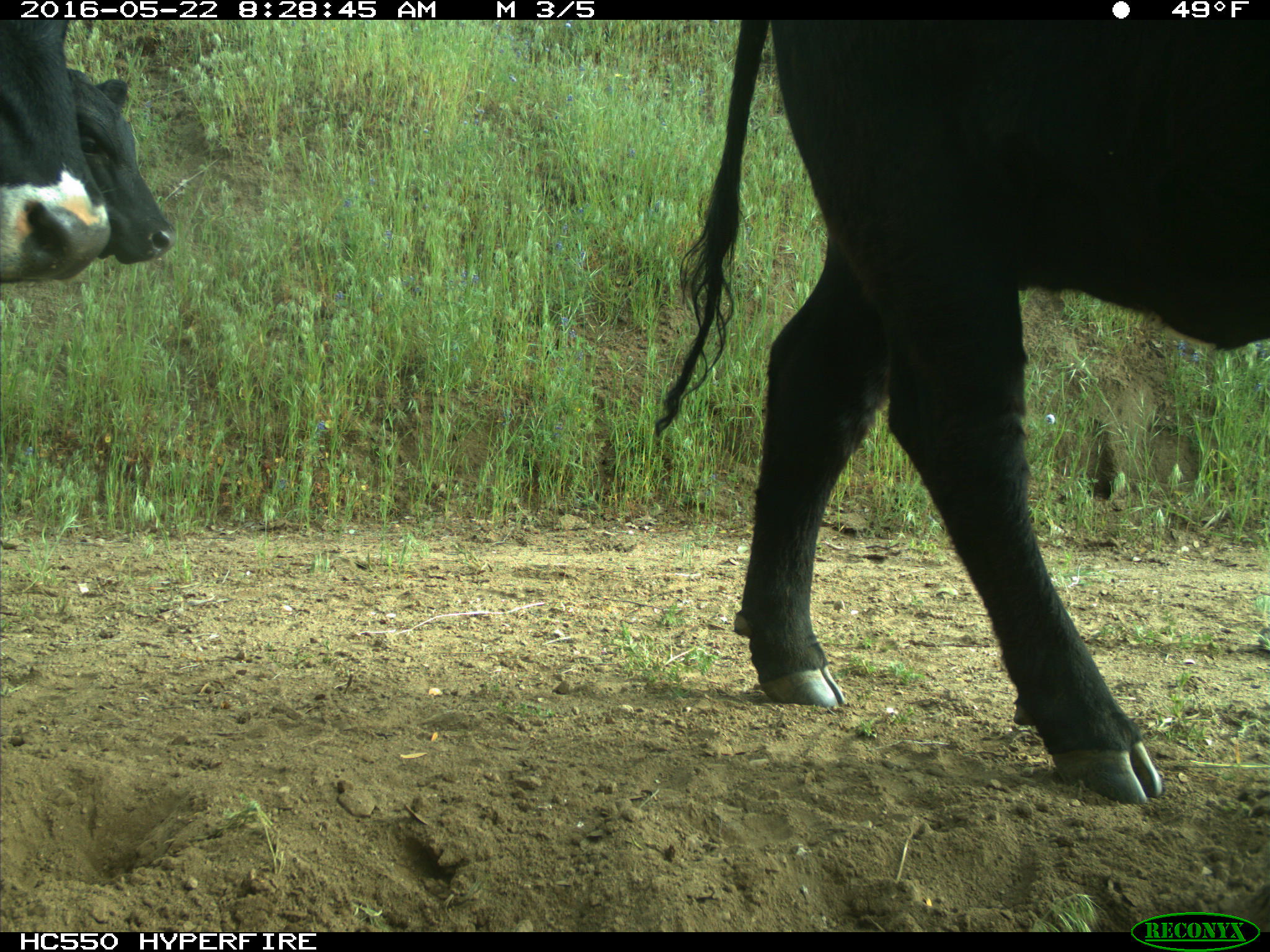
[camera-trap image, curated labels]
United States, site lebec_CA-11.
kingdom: Animalia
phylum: Chordata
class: Mammalia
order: Artiodactyla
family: Bovidae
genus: Bos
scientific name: Bos taurus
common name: domestic cow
Bos taurus (domestic cow).